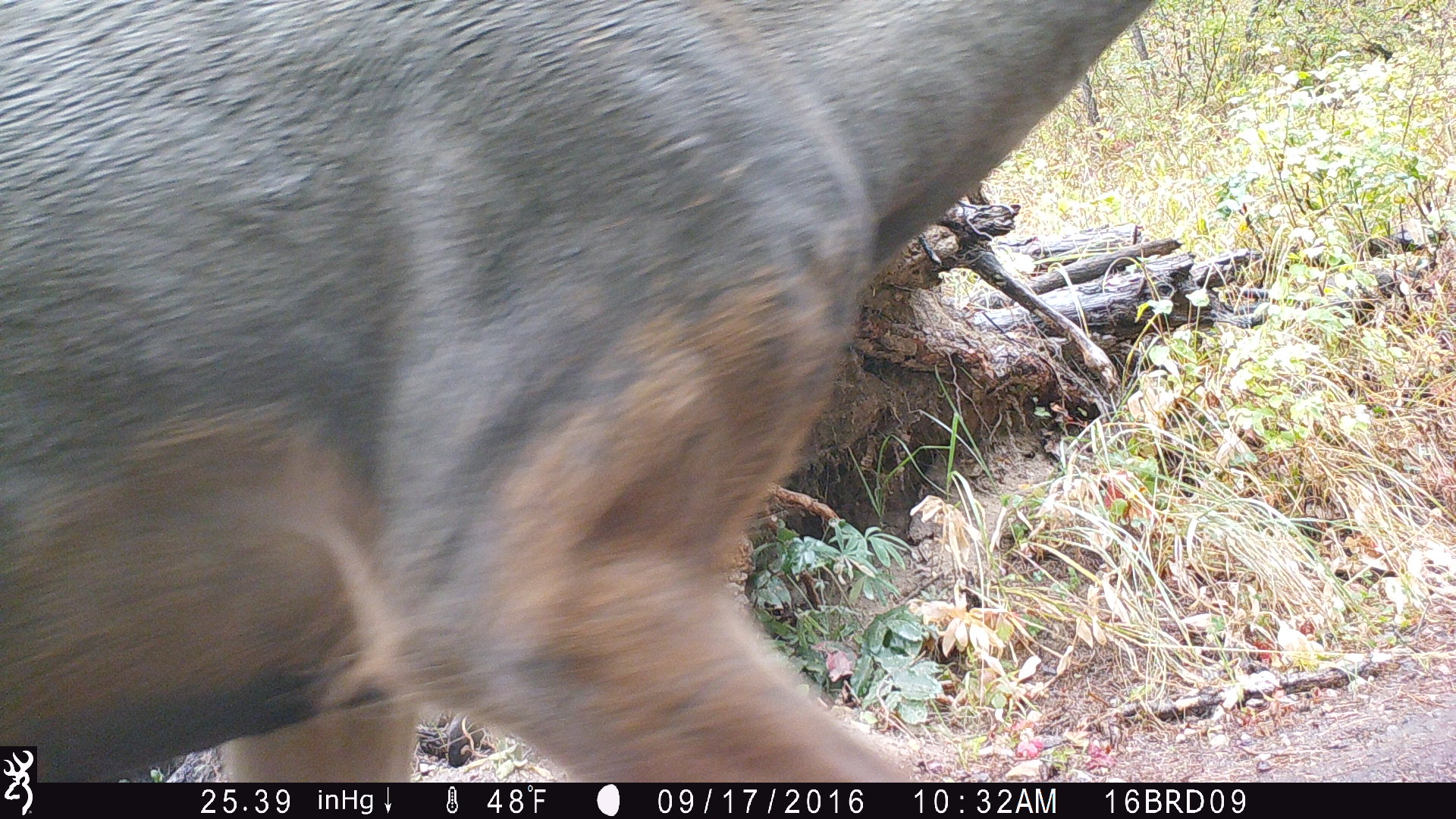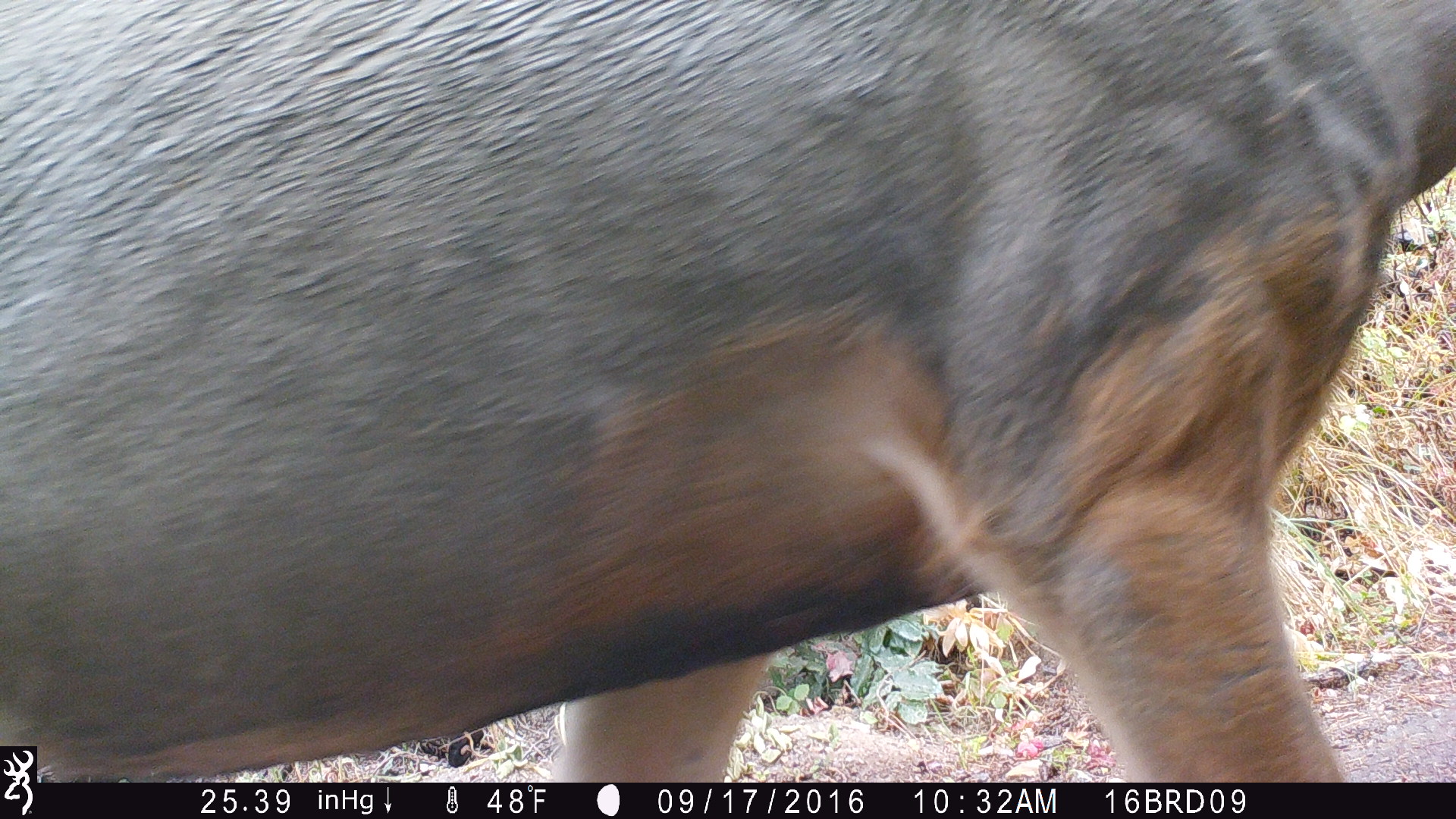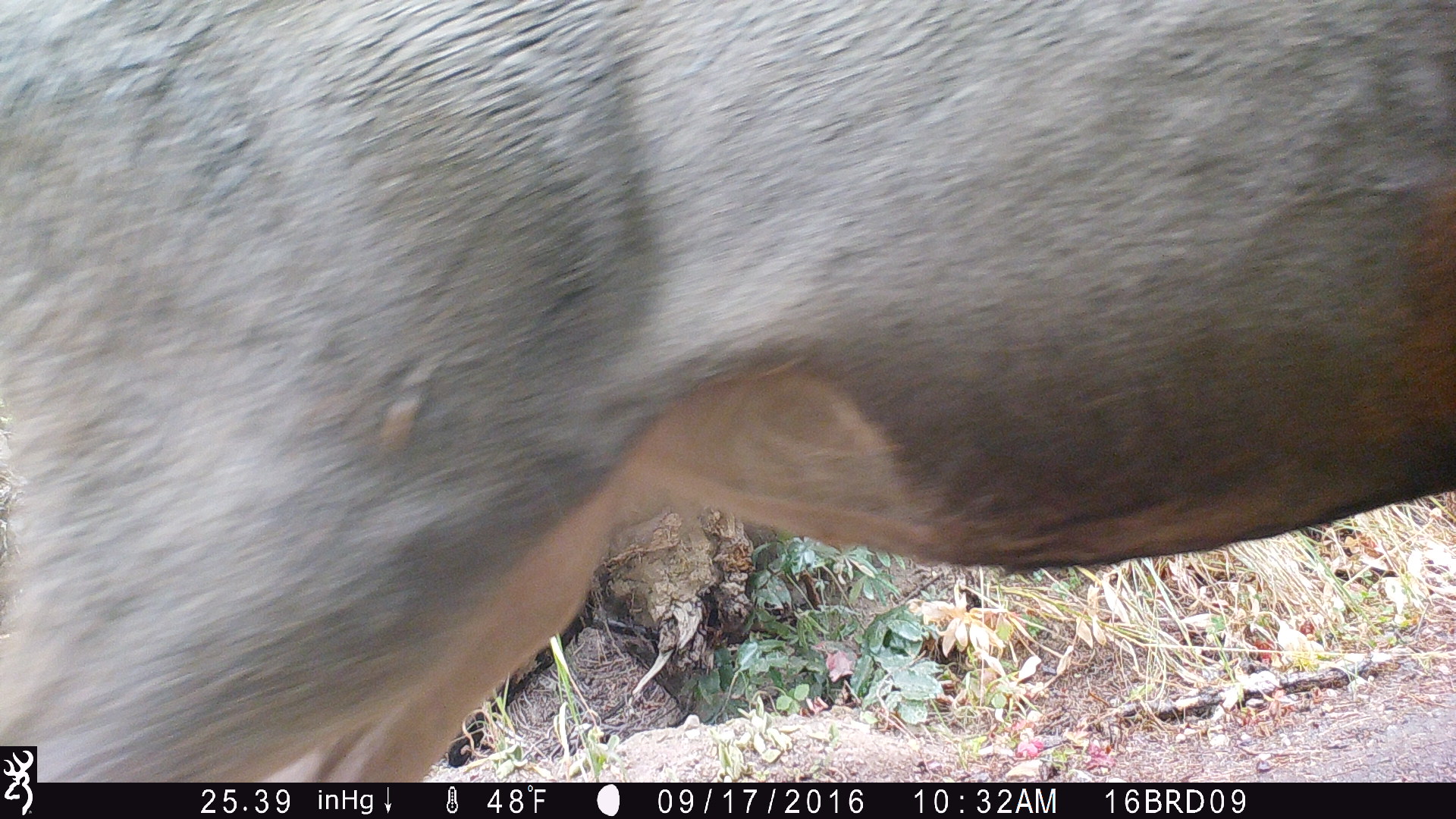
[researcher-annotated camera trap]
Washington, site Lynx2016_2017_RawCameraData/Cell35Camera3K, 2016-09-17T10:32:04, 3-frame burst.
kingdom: Animalia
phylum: Chordata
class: Mammalia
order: Artiodactyla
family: Cervidae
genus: Odocoileus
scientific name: Odocoileus hemionus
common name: mule deer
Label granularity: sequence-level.